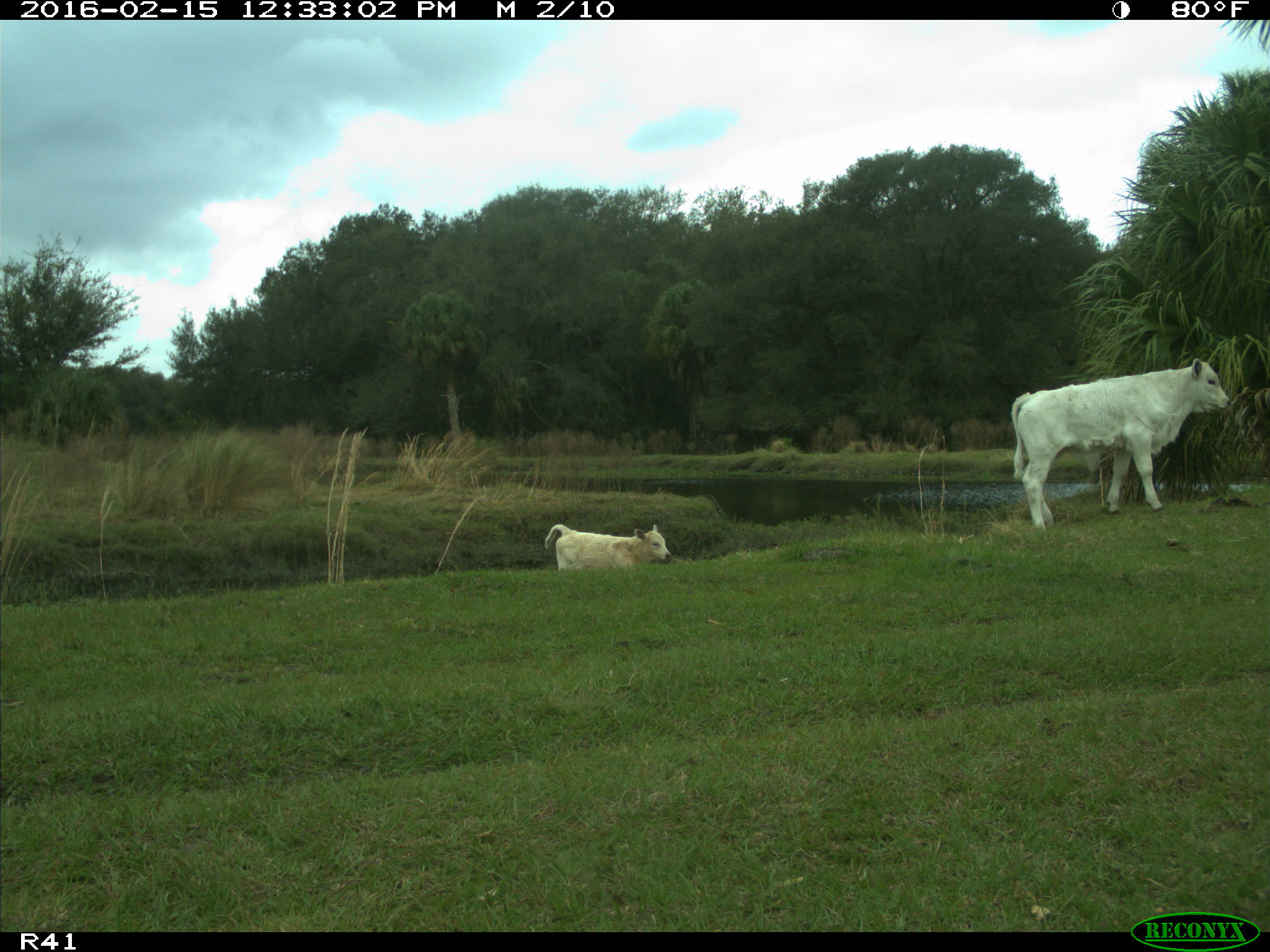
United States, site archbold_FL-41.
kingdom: Animalia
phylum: Chordata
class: Mammalia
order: Artiodactyla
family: Bovidae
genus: Bos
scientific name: Bos taurus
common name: domestic cow